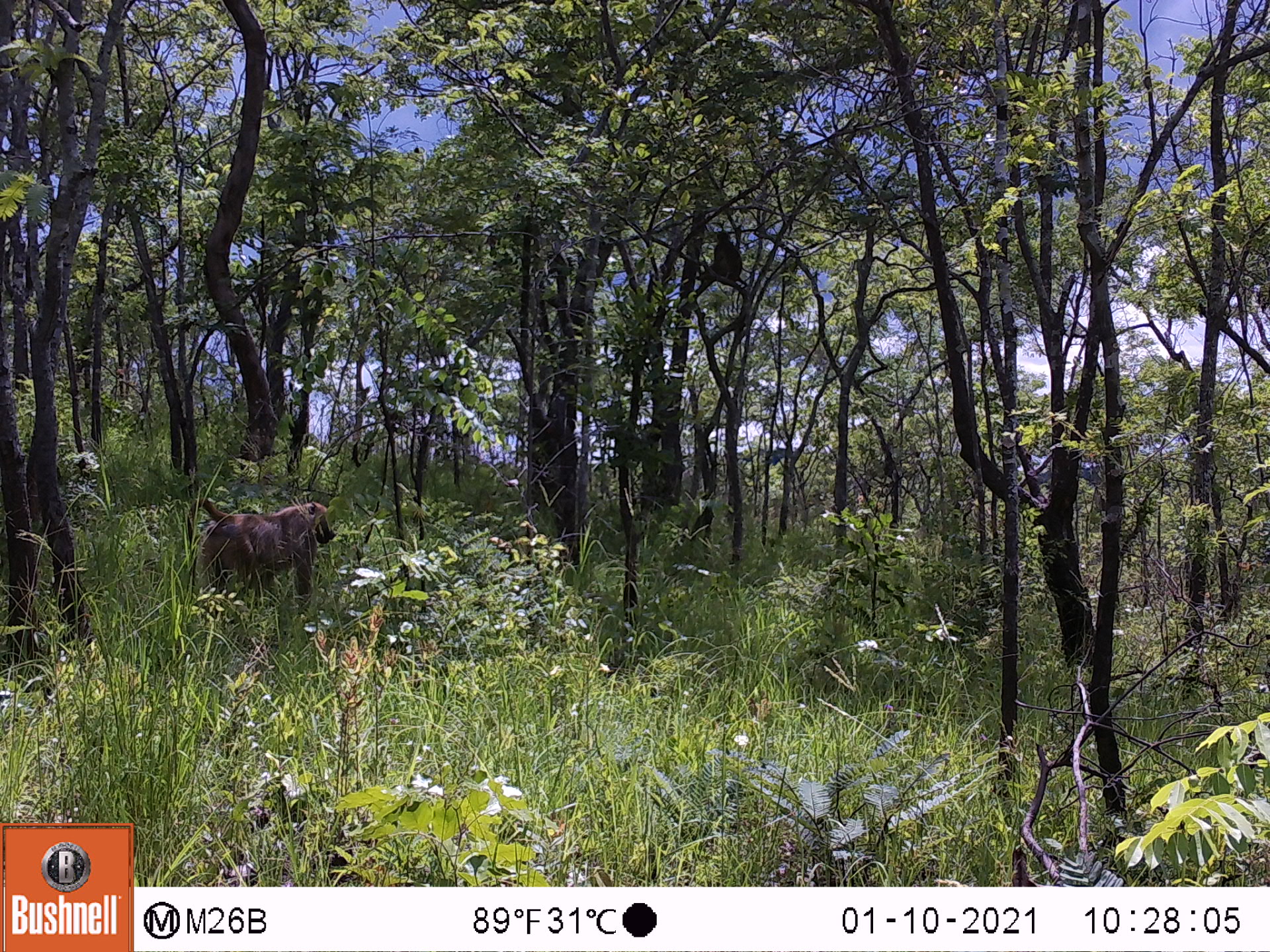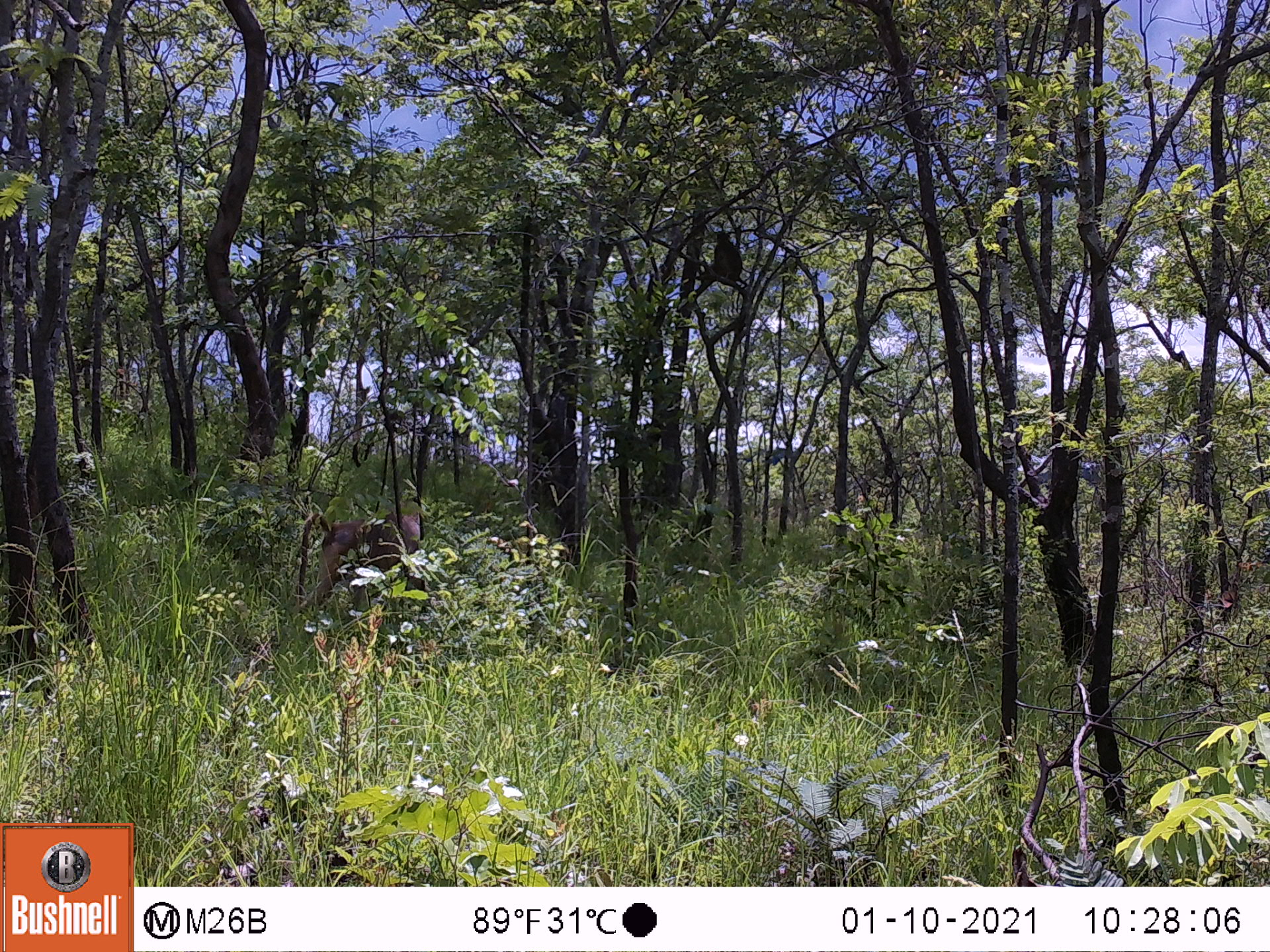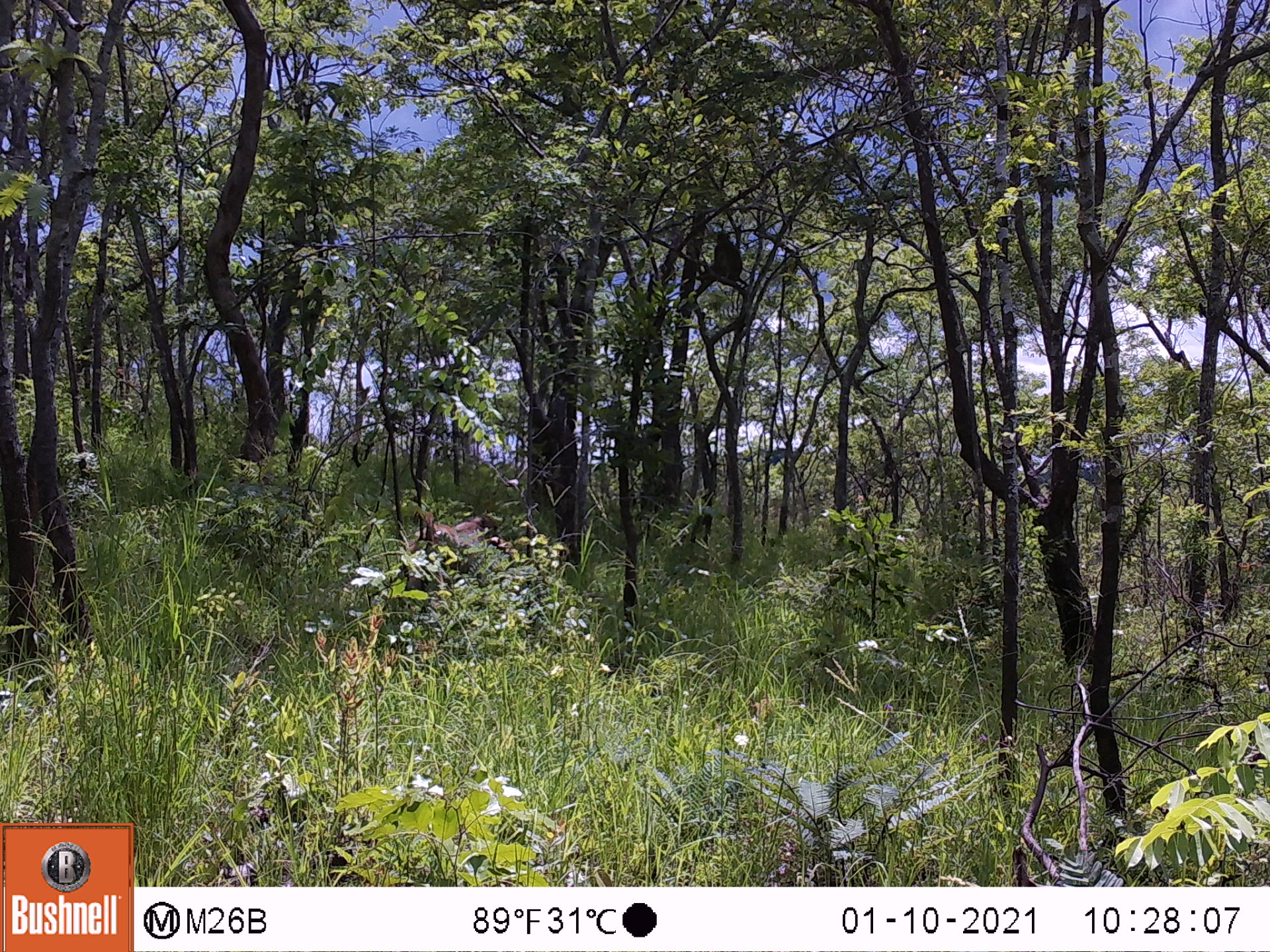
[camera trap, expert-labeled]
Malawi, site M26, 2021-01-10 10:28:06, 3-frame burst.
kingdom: Animalia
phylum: Chordata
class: Mammalia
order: Primates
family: Cercopithecidae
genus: Papio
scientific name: Papio cynocephalus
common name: yellow baboon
Yellow baboon (Papio cynocephalus), count 1.